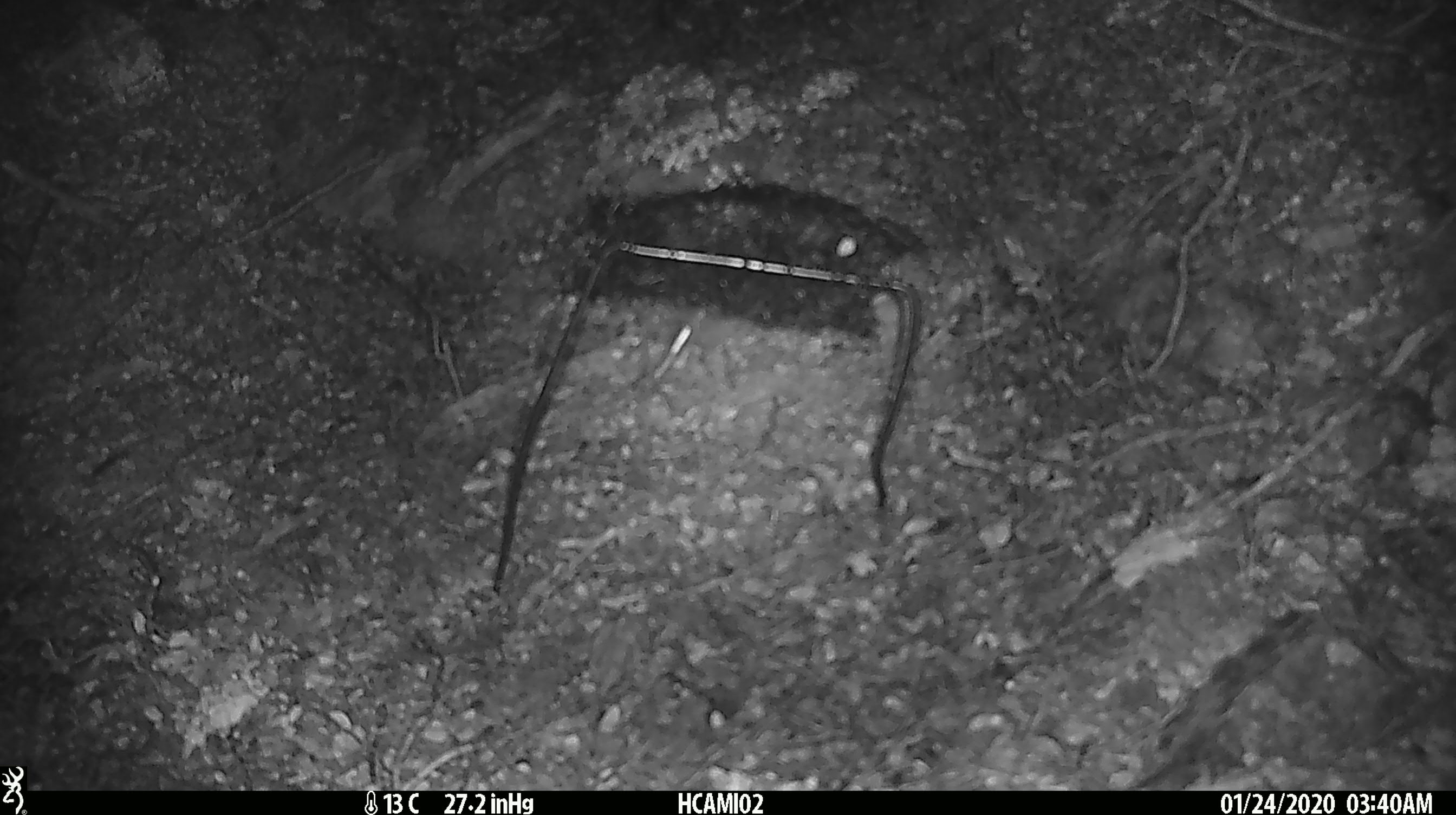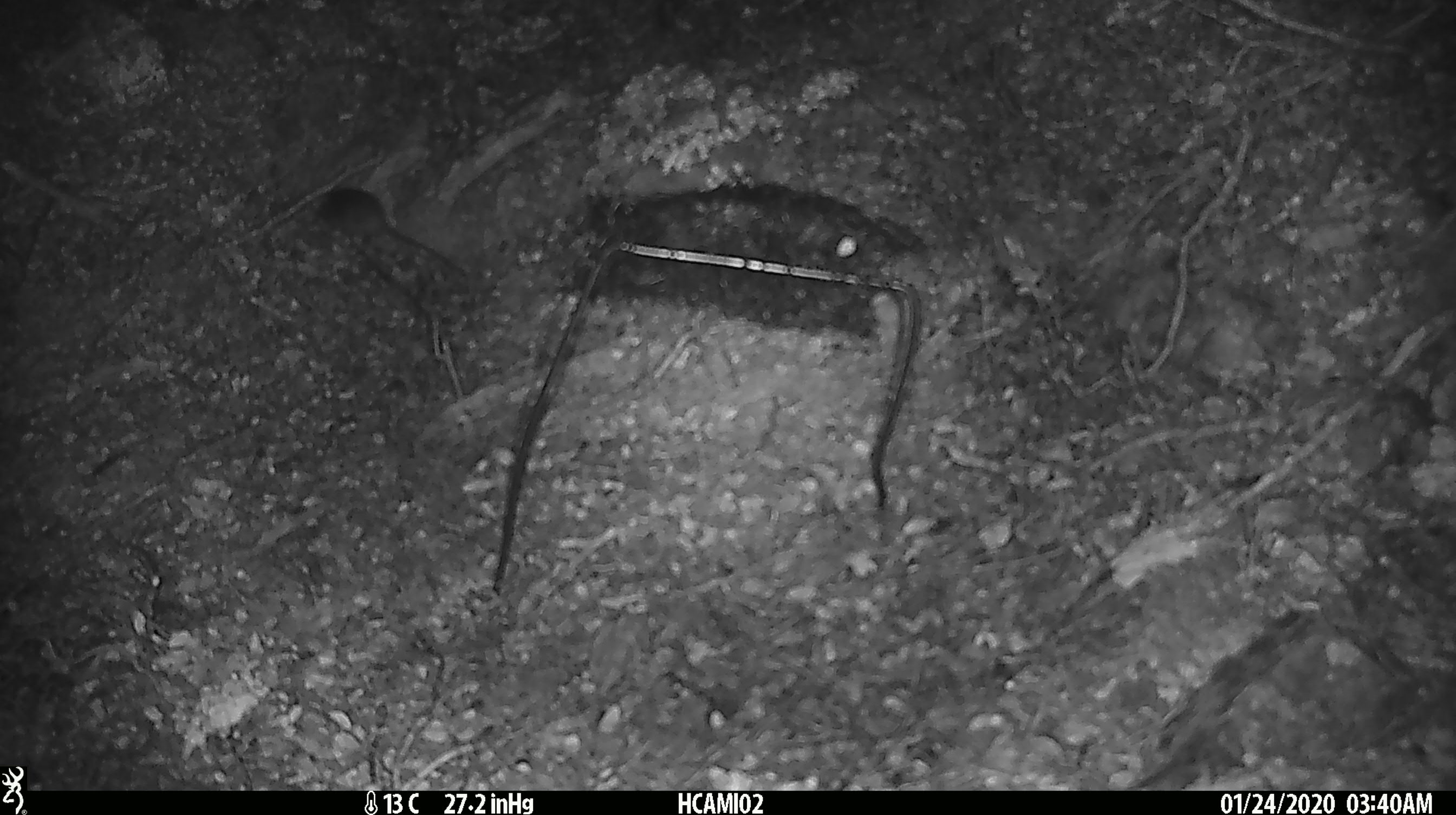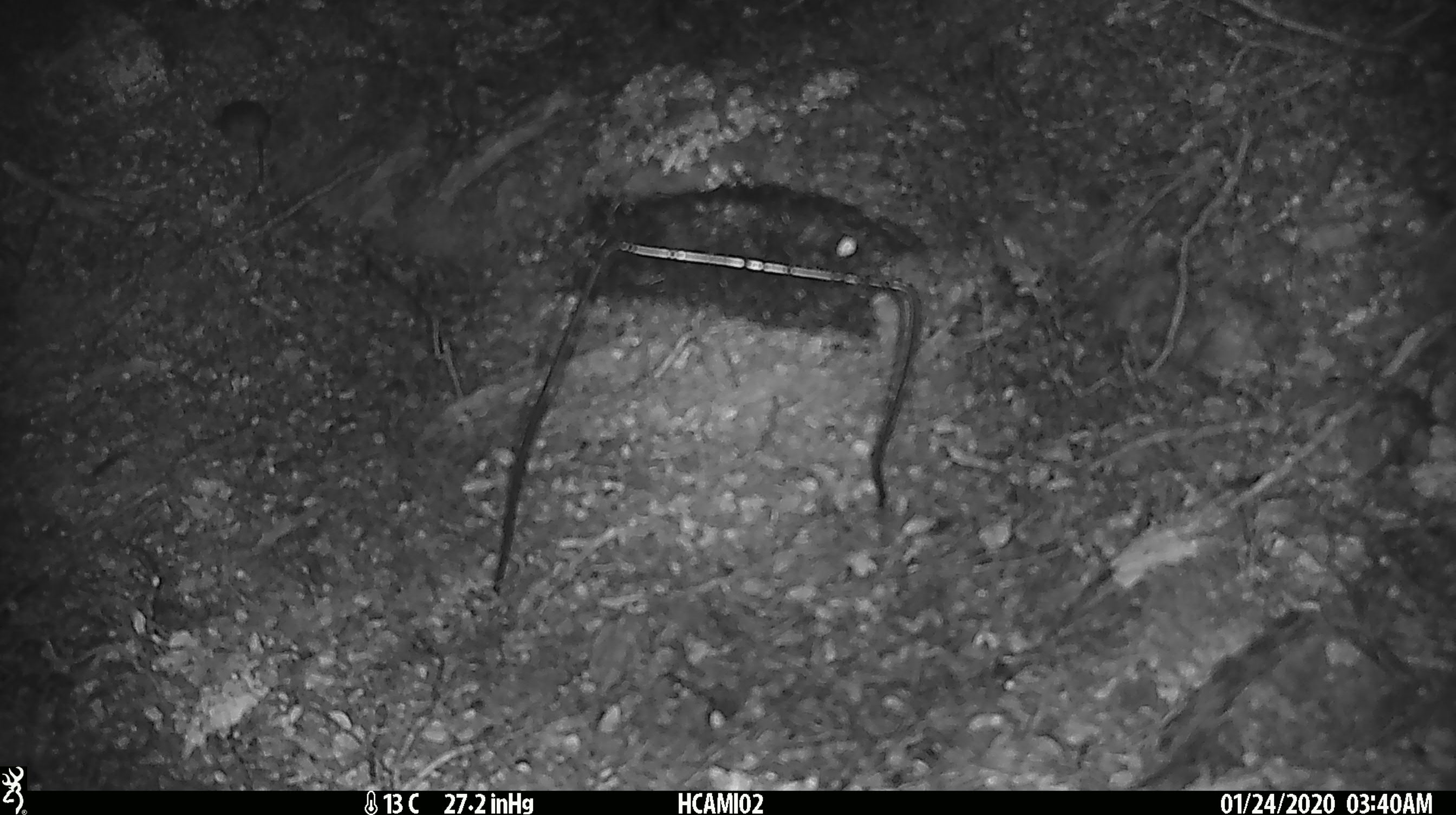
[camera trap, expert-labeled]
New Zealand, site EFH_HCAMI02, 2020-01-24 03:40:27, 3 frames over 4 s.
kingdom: Animalia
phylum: Chordata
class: Mammalia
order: Rodentia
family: Muridae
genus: Mus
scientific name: Mus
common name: mouse